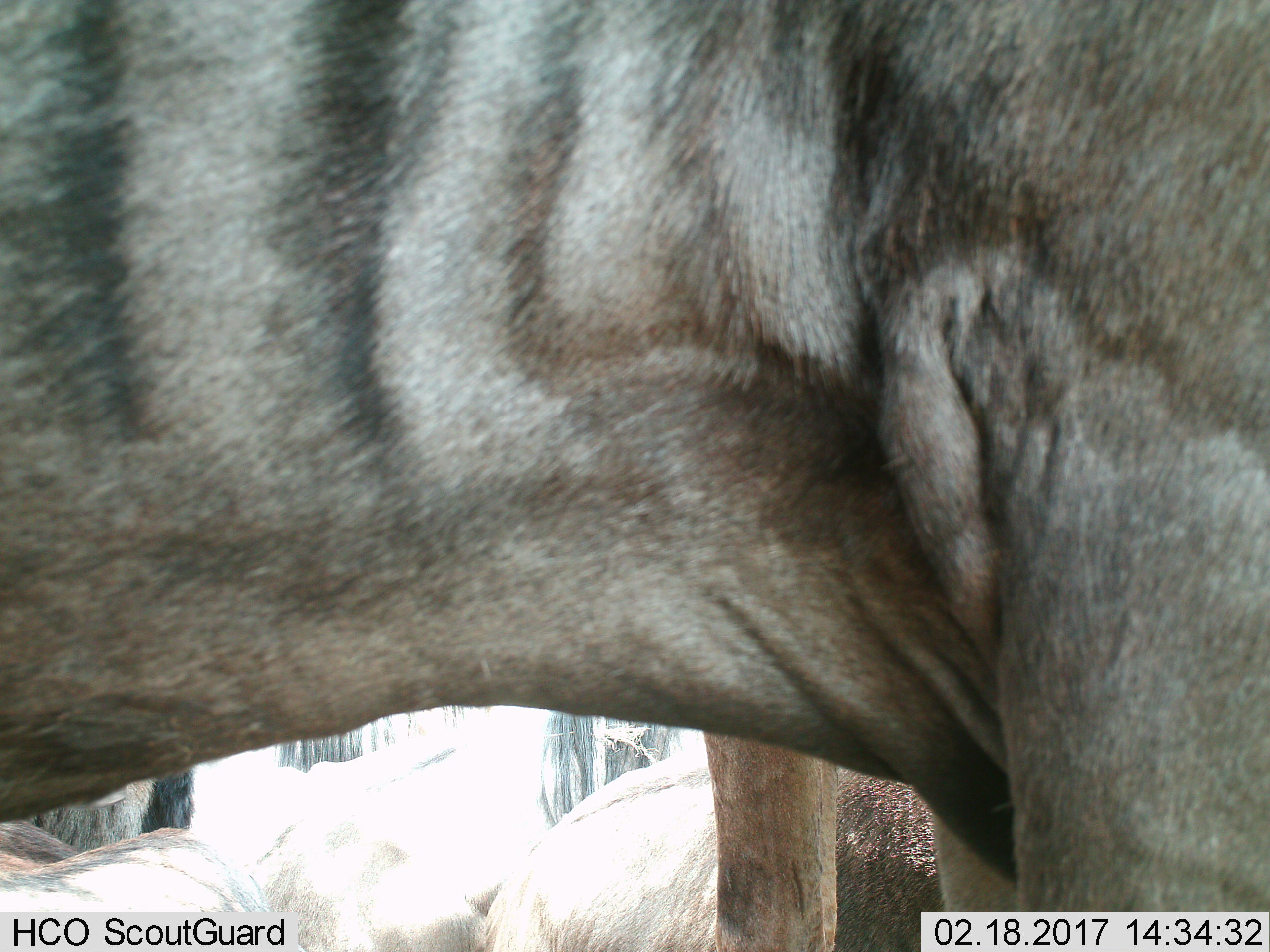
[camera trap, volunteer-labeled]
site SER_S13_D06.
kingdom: Animalia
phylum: Chordata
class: Mammalia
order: Artiodactyla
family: Bovidae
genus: Connochaetes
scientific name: Connochaetes taurinus taurinus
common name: blue wildebeest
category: wildebeestblue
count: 4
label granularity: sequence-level